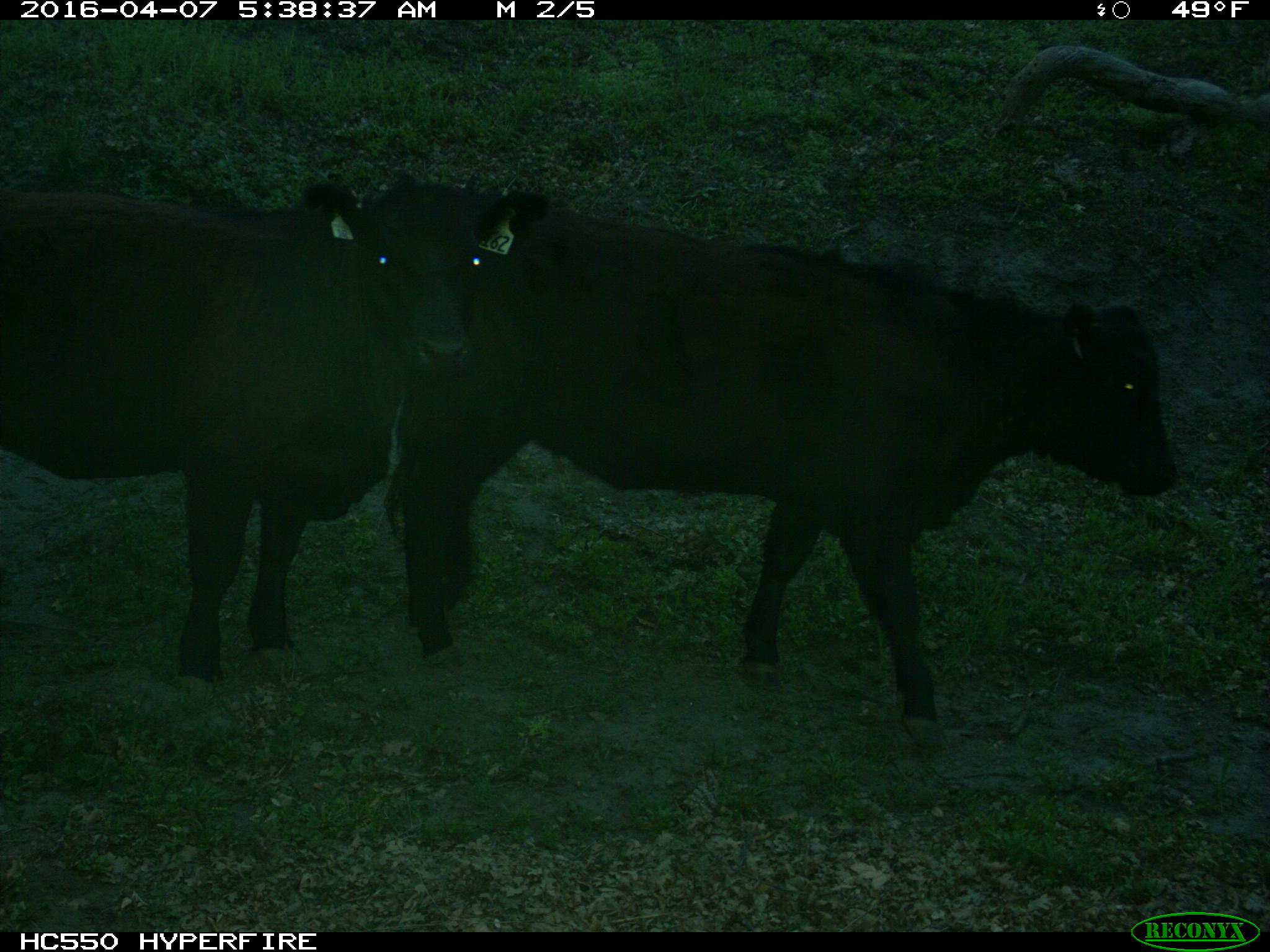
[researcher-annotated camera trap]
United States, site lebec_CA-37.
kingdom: Animalia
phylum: Chordata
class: Mammalia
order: Artiodactyla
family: Bovidae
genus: Bos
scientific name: Bos taurus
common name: domestic cow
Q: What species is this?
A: Bos taurus (domestic cow).